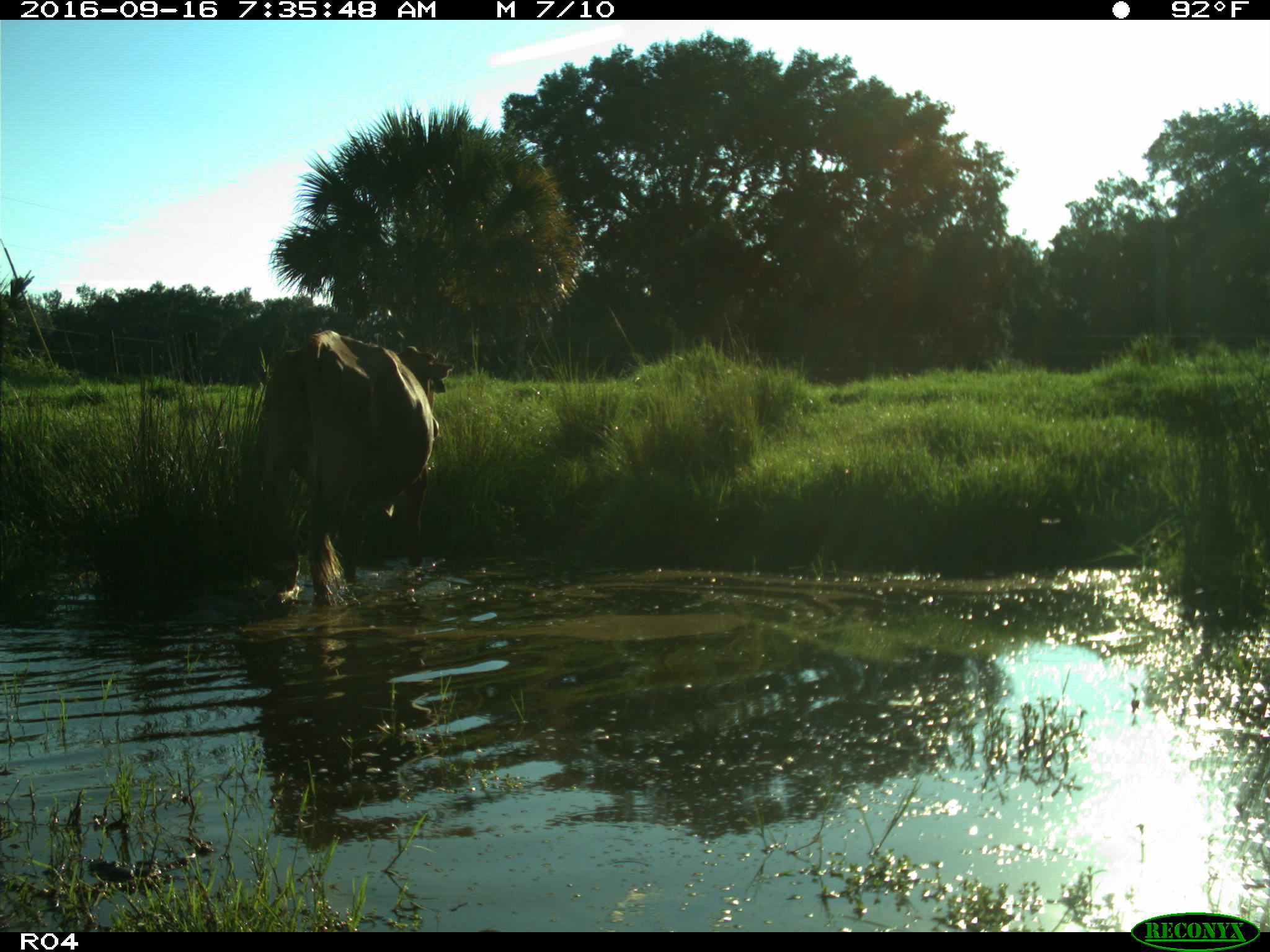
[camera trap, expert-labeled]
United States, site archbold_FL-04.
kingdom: Animalia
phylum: Chordata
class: Mammalia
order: Artiodactyla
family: Bovidae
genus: Bos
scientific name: Bos taurus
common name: domestic cow